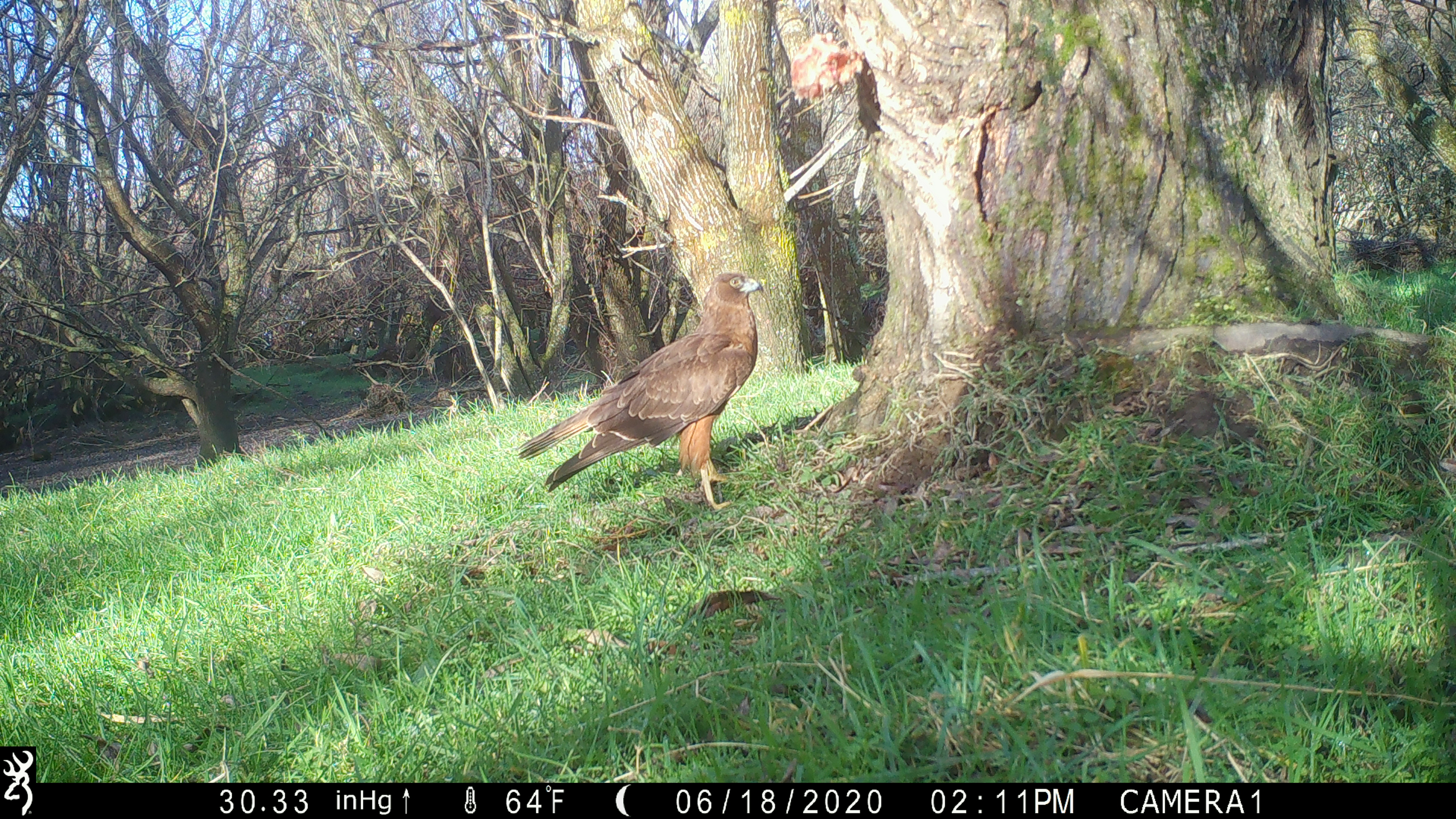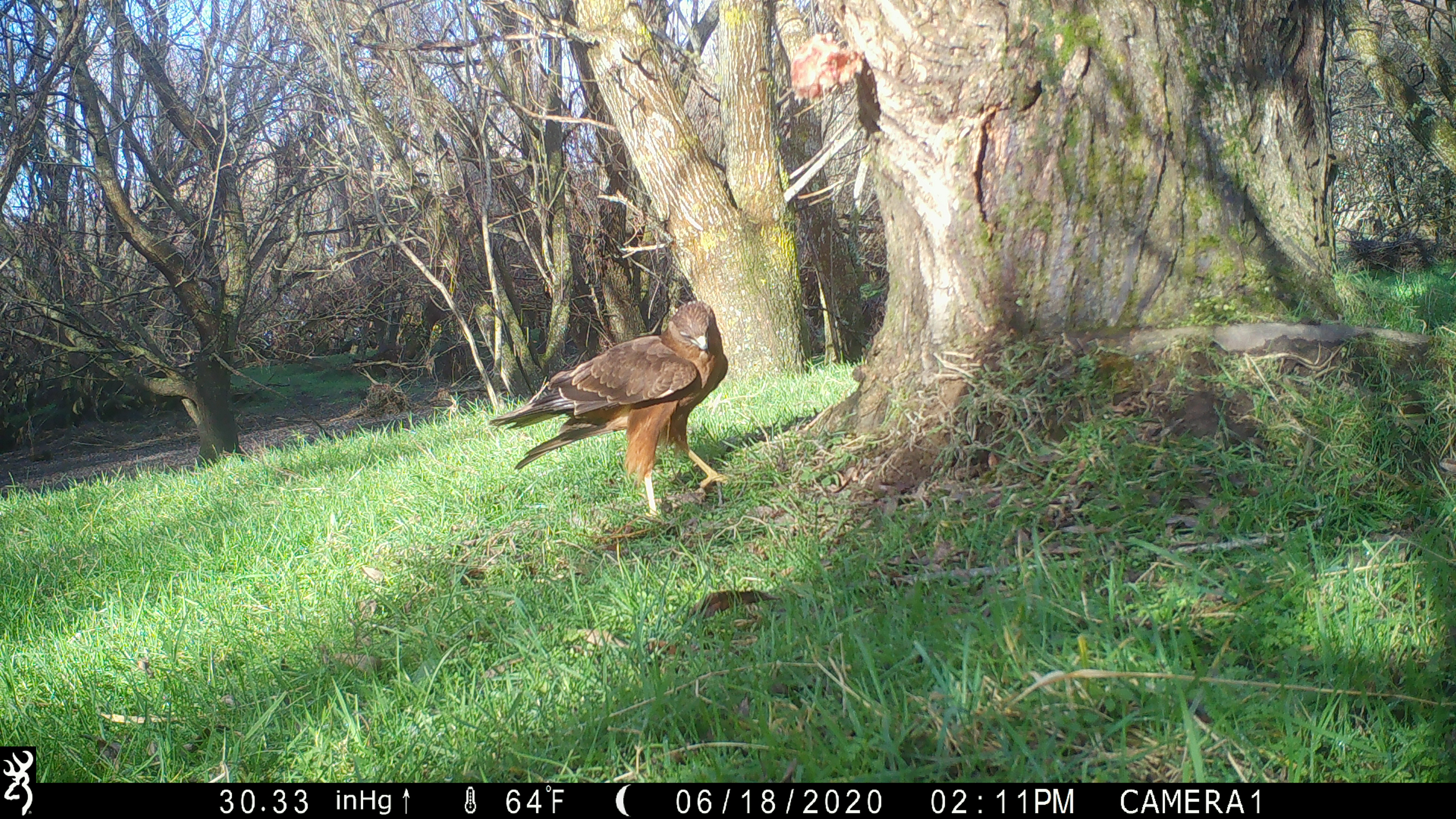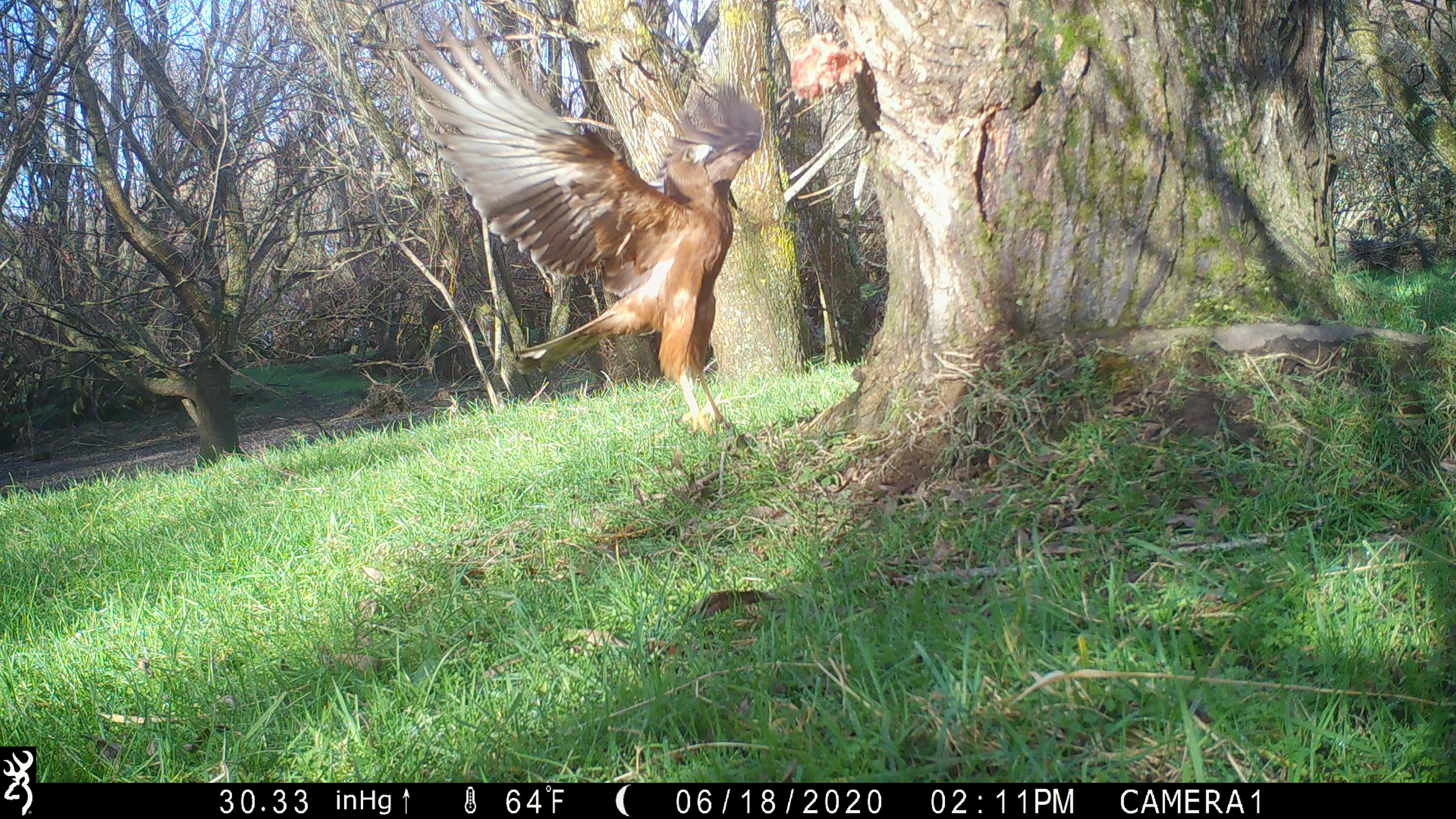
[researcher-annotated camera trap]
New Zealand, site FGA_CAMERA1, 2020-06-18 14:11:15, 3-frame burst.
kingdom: Animalia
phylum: Chordata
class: Aves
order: Accipitriformes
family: Accipitridae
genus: Circus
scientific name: Circus approximans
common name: swamp harrier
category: harrier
Harrier (swamp harrier) (Circus approximans).